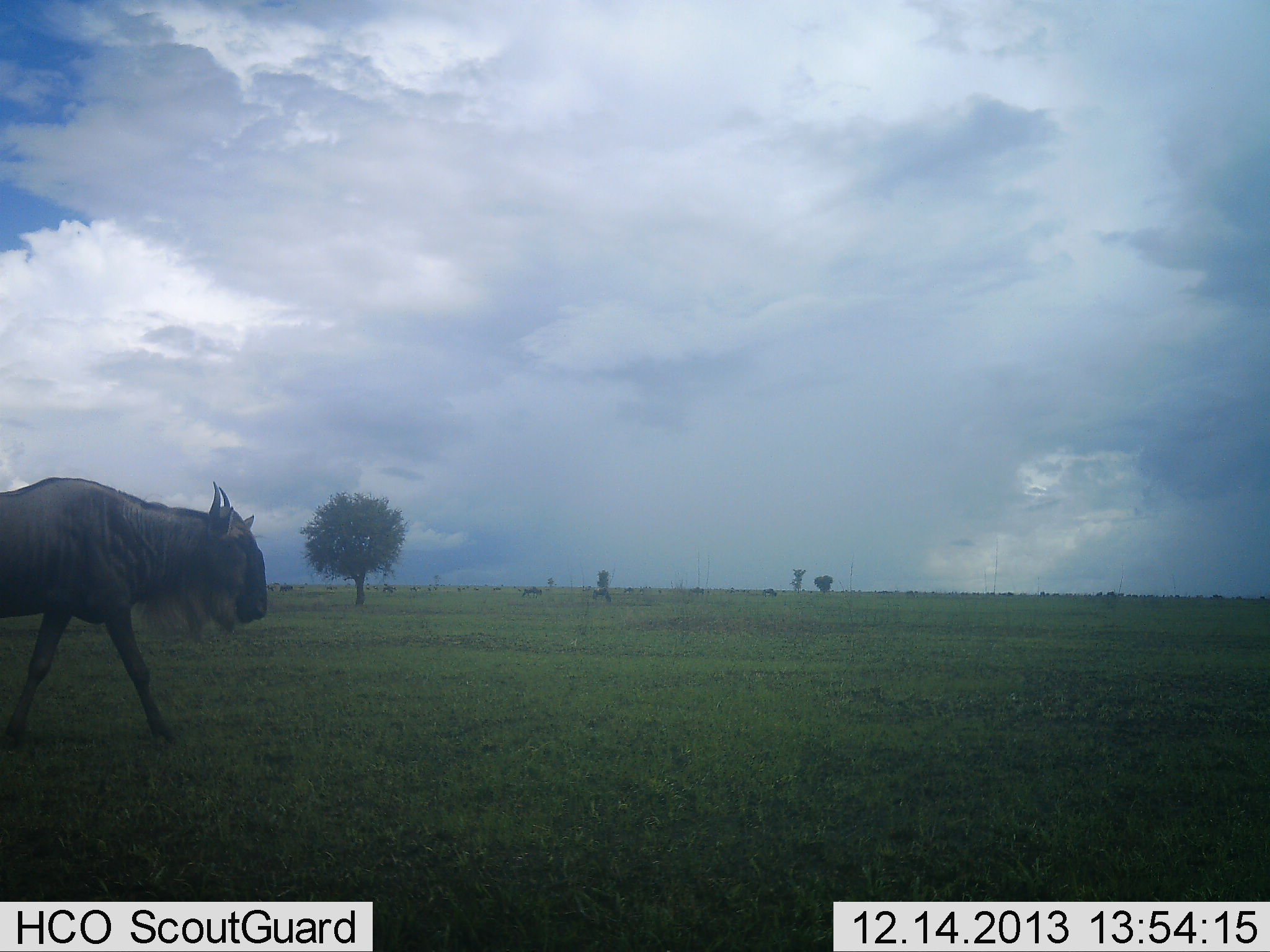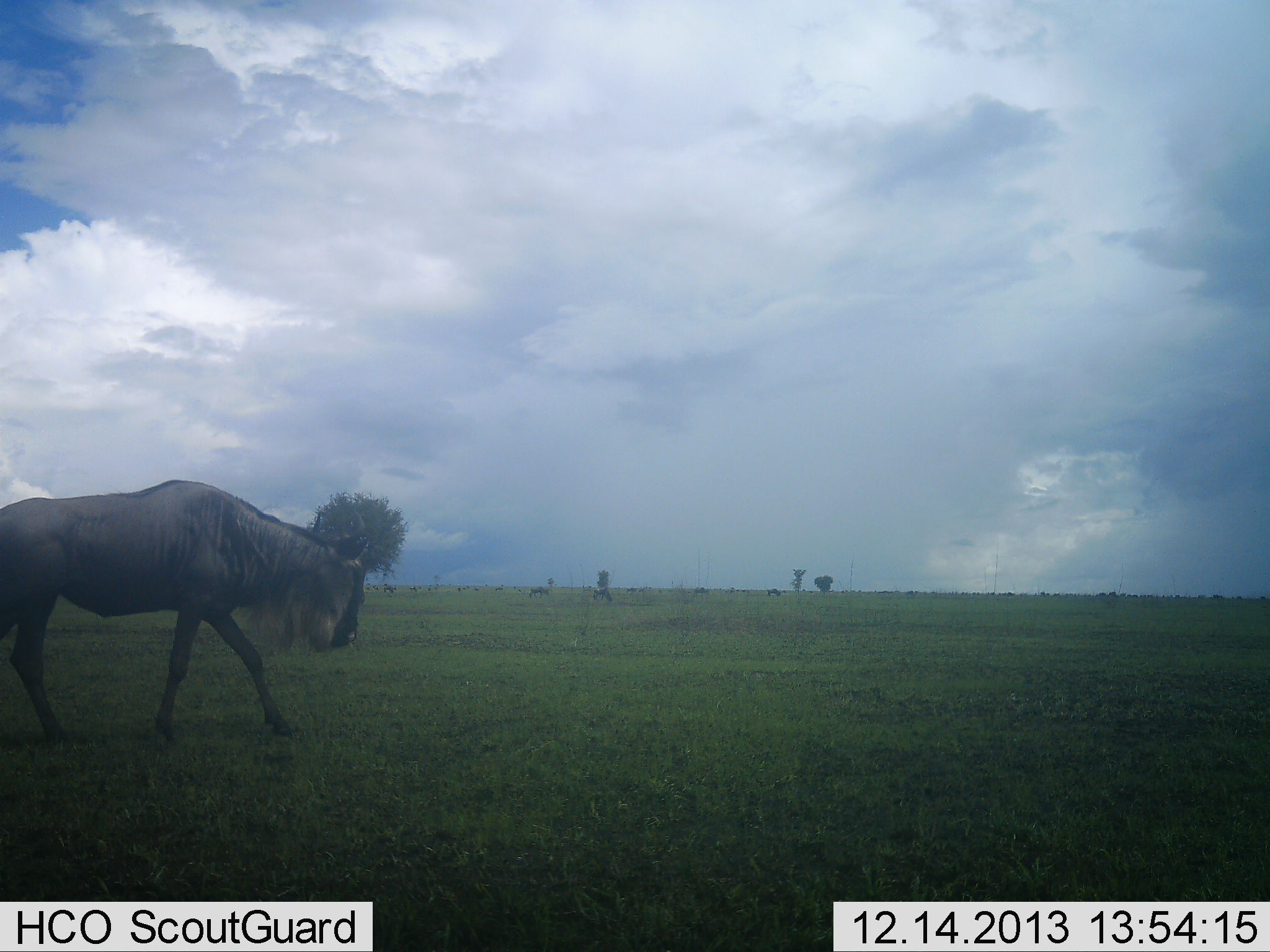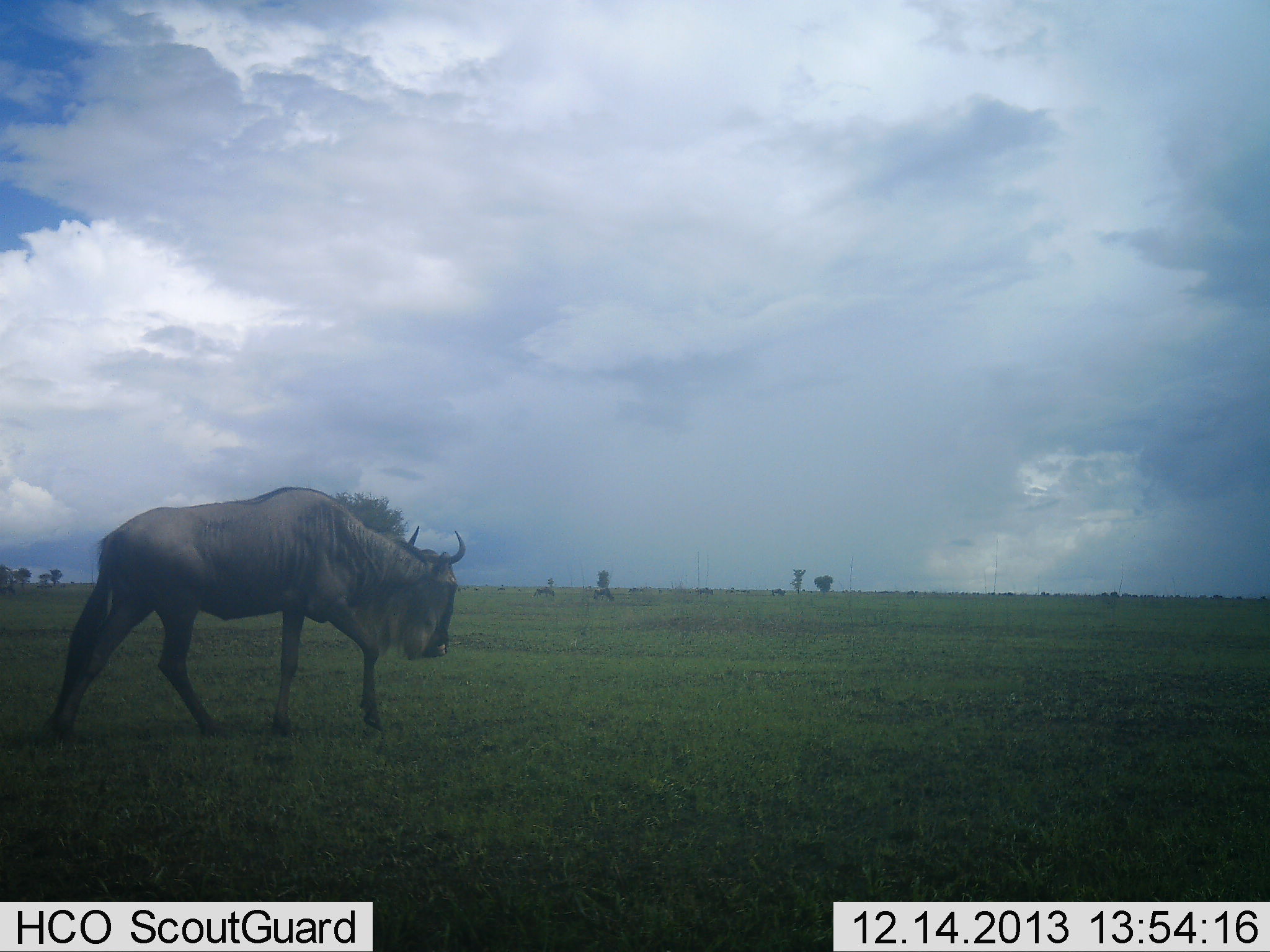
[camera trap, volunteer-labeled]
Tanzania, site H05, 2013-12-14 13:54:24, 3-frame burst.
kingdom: Animalia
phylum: Chordata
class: Mammalia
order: Artiodactyla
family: Bovidae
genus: Connochaetes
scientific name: Connochaetes taurinus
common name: blue wildebeest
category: wildebeest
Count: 1.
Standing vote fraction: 10%.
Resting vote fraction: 0%.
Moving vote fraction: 90%.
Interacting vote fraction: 0%.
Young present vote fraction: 0%.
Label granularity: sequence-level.